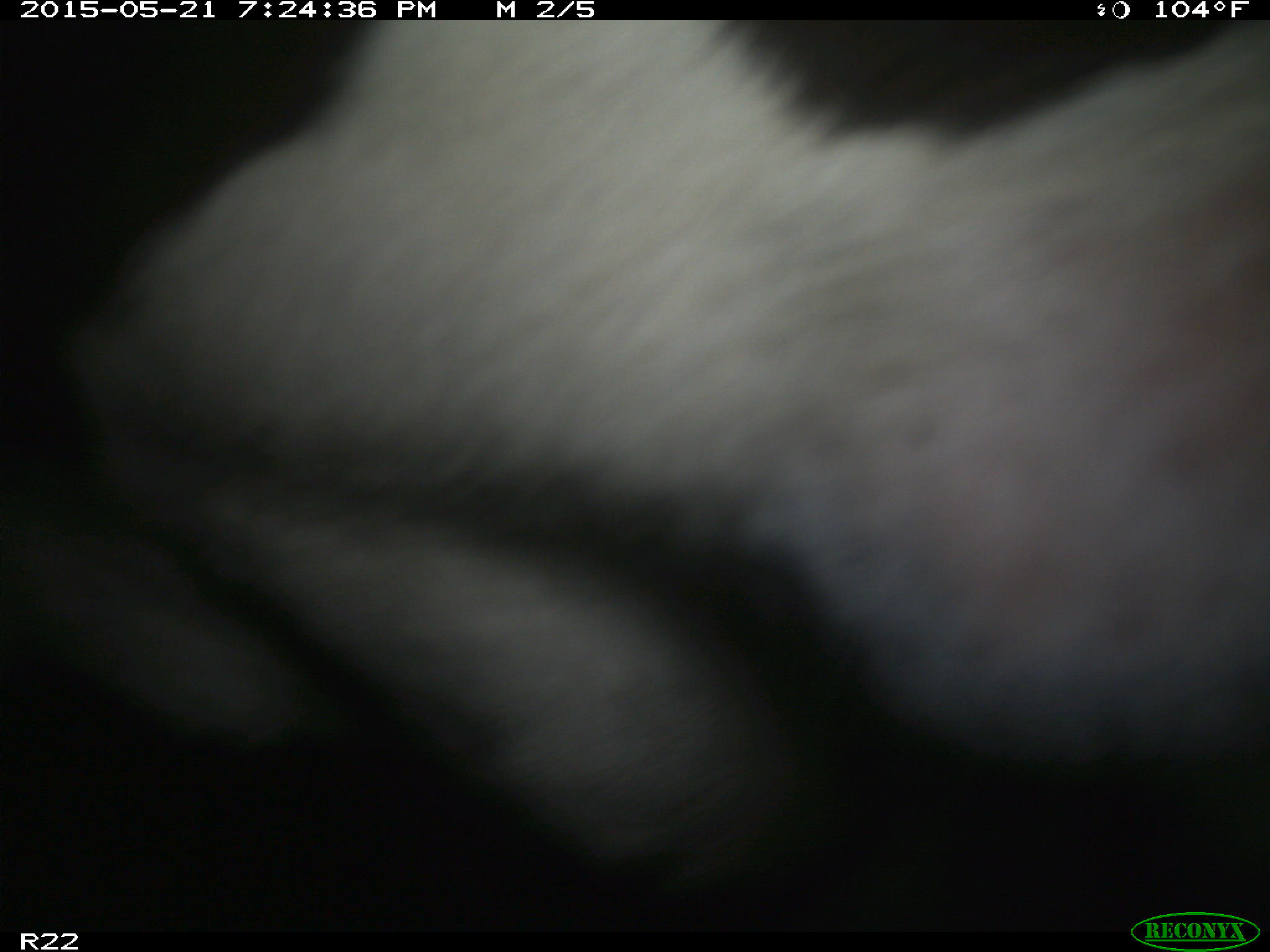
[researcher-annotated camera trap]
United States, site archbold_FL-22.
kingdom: Animalia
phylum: Chordata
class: Mammalia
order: Artiodactyla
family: Bovidae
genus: Bos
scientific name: Bos taurus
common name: domestic cow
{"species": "Bos taurus (domestic cow)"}